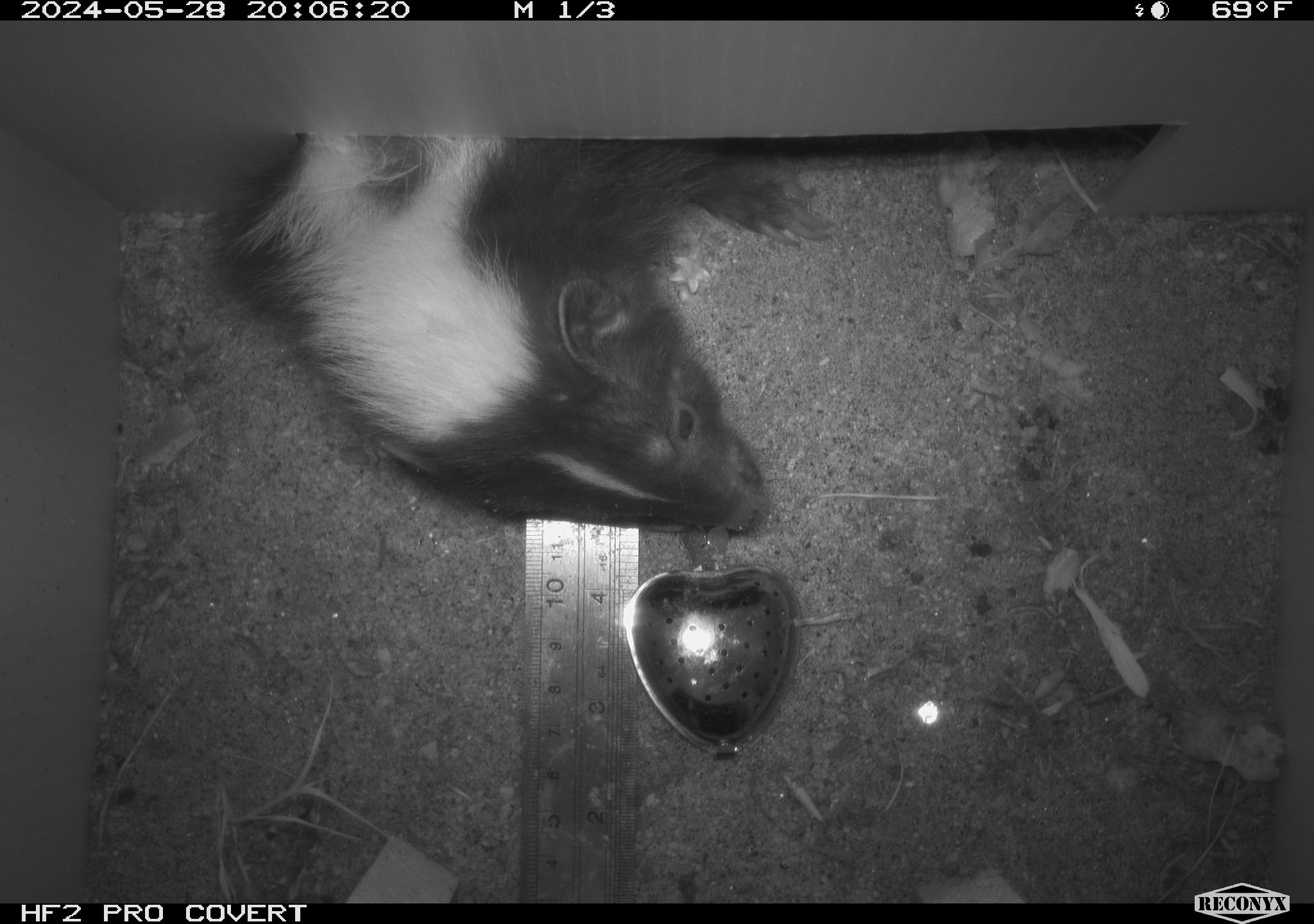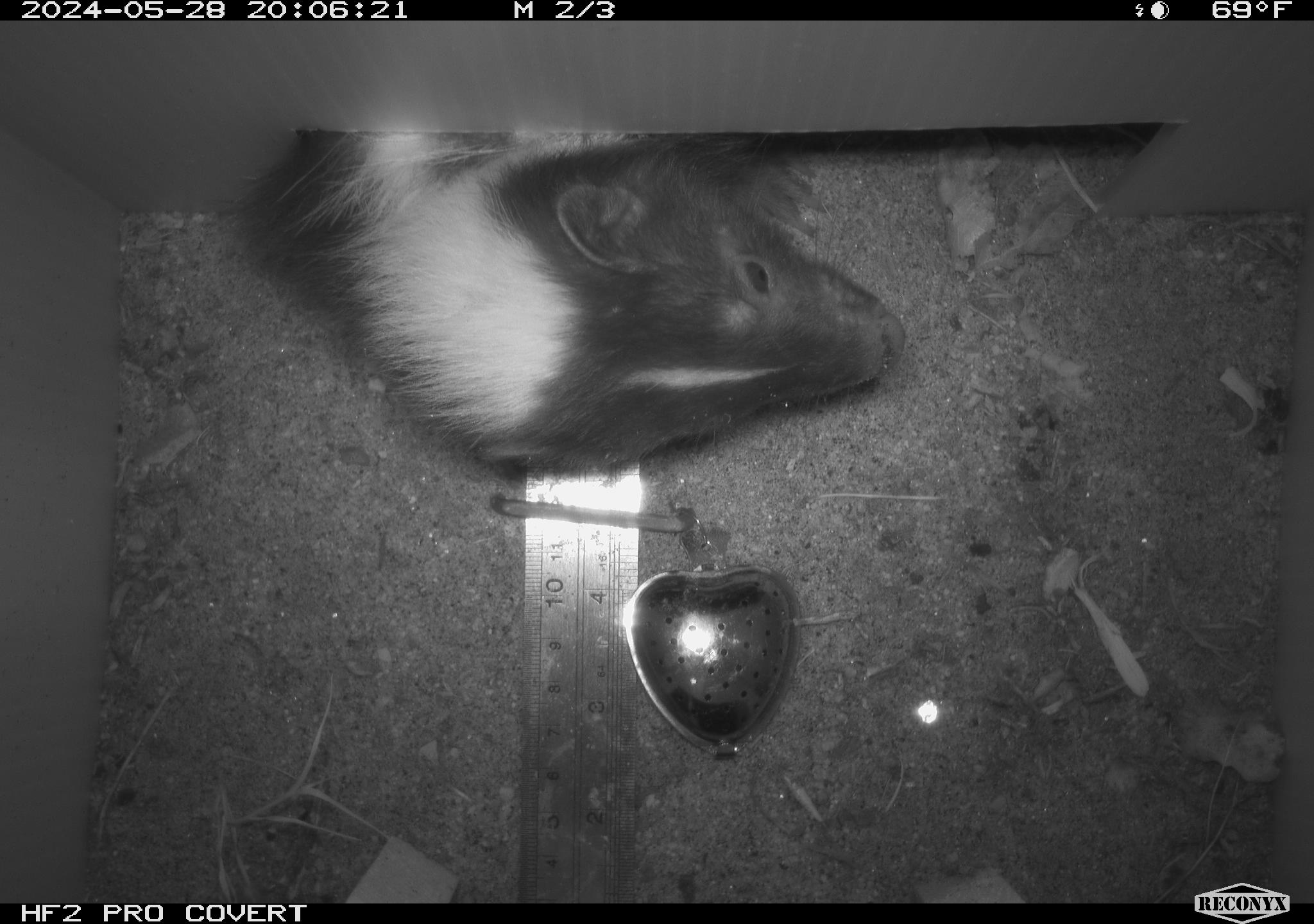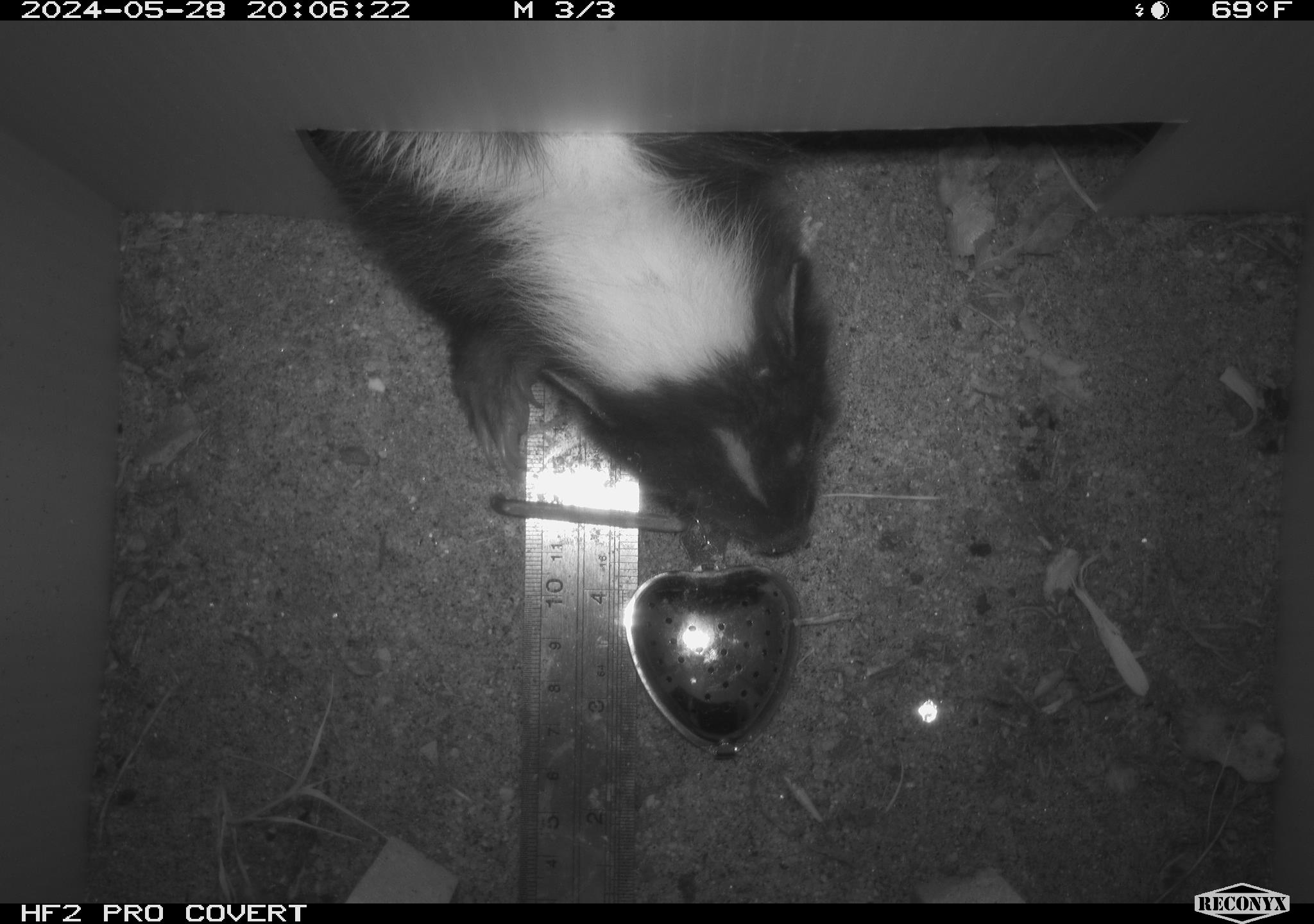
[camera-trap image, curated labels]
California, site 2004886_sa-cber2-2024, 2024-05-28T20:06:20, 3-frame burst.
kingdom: Animalia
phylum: Chordata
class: Mammalia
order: Carnivora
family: Mephitidae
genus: Mephitis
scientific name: Mephitis mephitis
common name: striped skunk